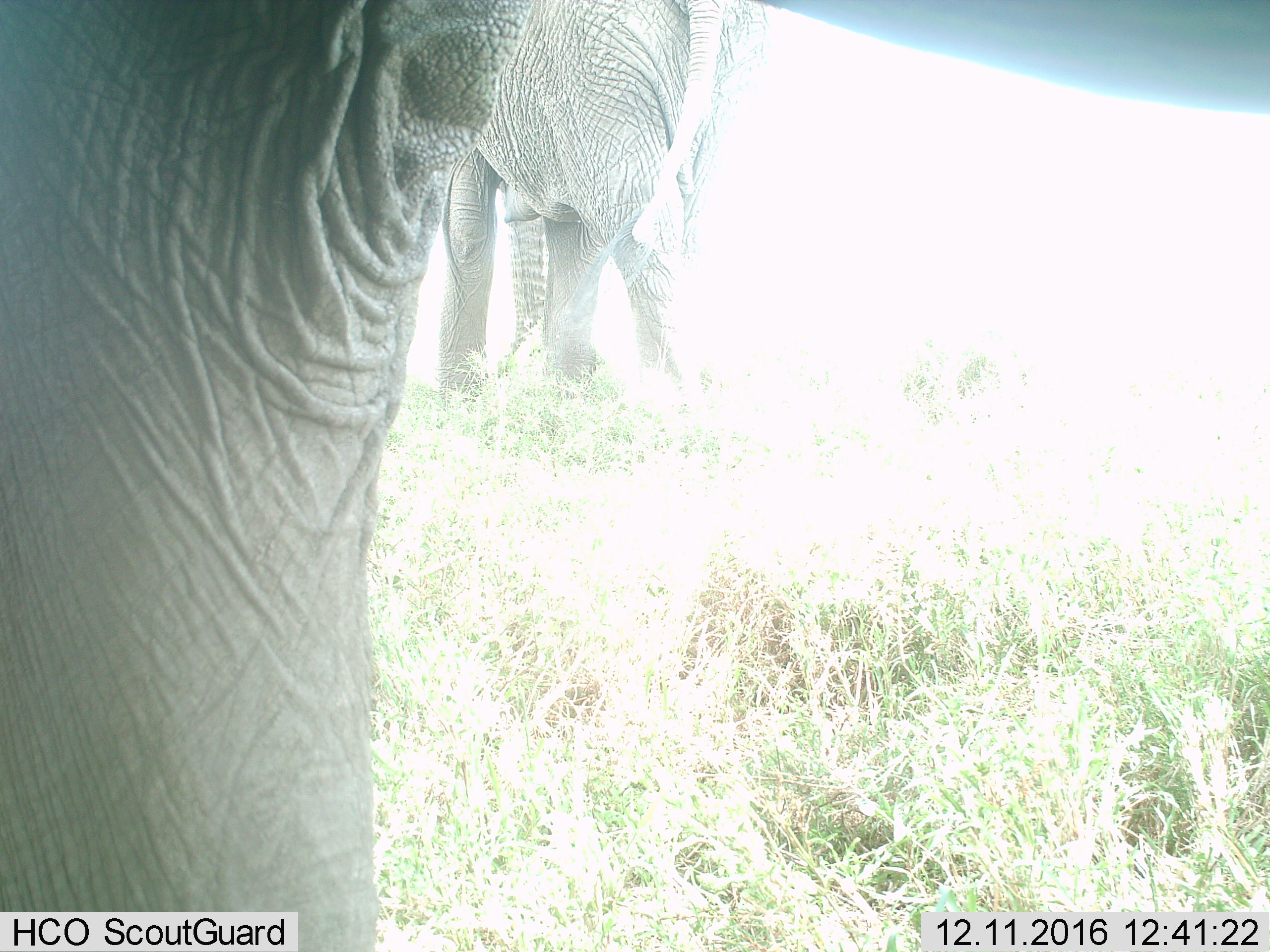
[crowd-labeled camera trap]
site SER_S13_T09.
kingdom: Animalia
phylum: Chordata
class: Mammalia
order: Proboscidea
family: Elephantidae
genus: Loxodonta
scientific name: Loxodonta africana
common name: african bush elephant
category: elephant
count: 2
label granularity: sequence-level